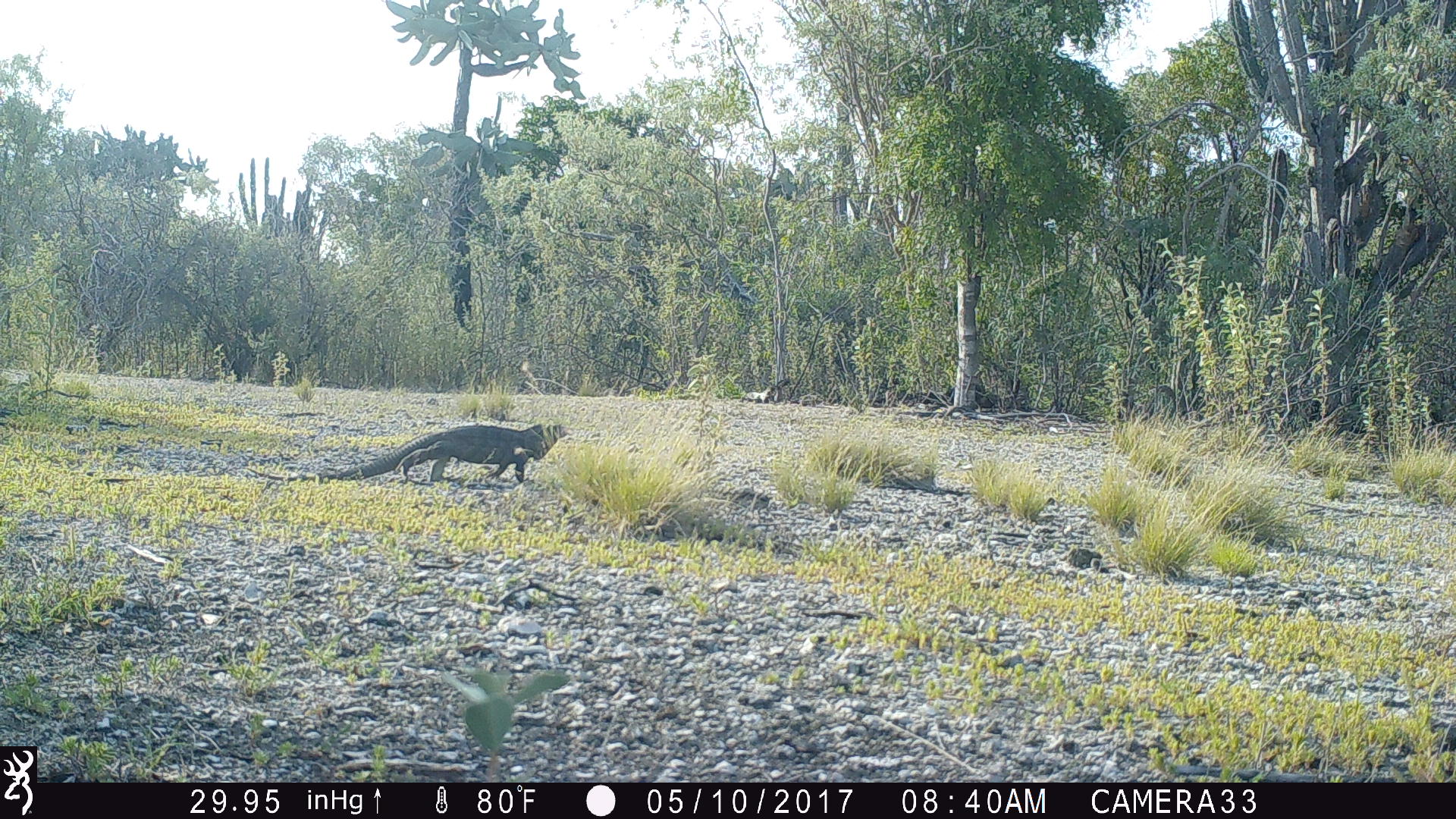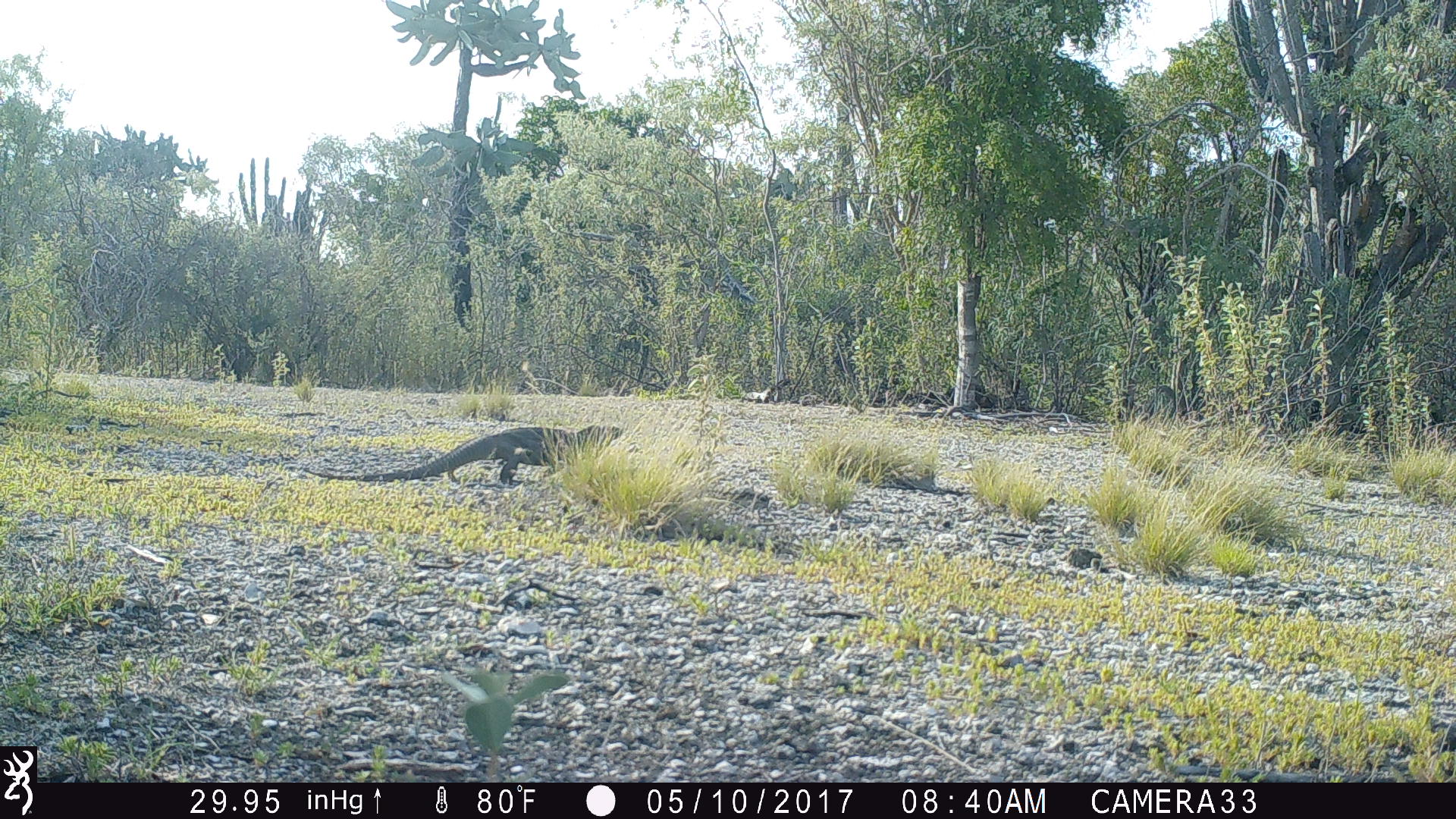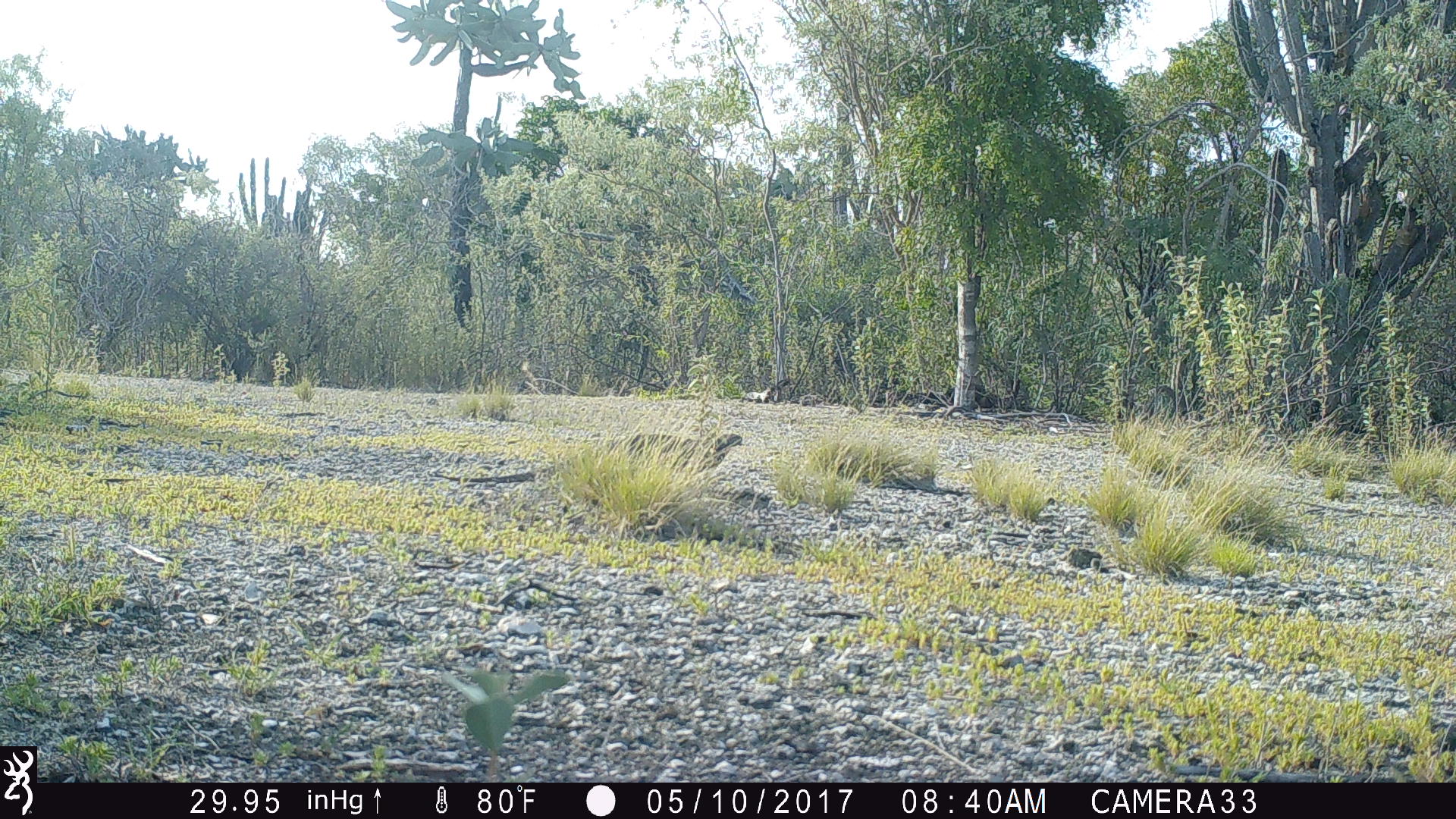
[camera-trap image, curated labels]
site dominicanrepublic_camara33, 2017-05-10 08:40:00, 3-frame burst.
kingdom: Animalia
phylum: Chordata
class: Reptilia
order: Squamata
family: Iguanidae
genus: Iguana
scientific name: Iguana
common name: typical iguanas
Iguana (typical iguanas).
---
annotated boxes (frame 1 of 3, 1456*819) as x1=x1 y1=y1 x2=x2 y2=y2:
iguana: x1=324 y1=422 x2=567 y2=488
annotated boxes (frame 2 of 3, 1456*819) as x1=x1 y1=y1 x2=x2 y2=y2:
iguana: x1=365 y1=422 x2=627 y2=488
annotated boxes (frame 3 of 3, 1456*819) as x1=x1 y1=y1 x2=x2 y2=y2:
iguana: x1=437 y1=425 x2=749 y2=491